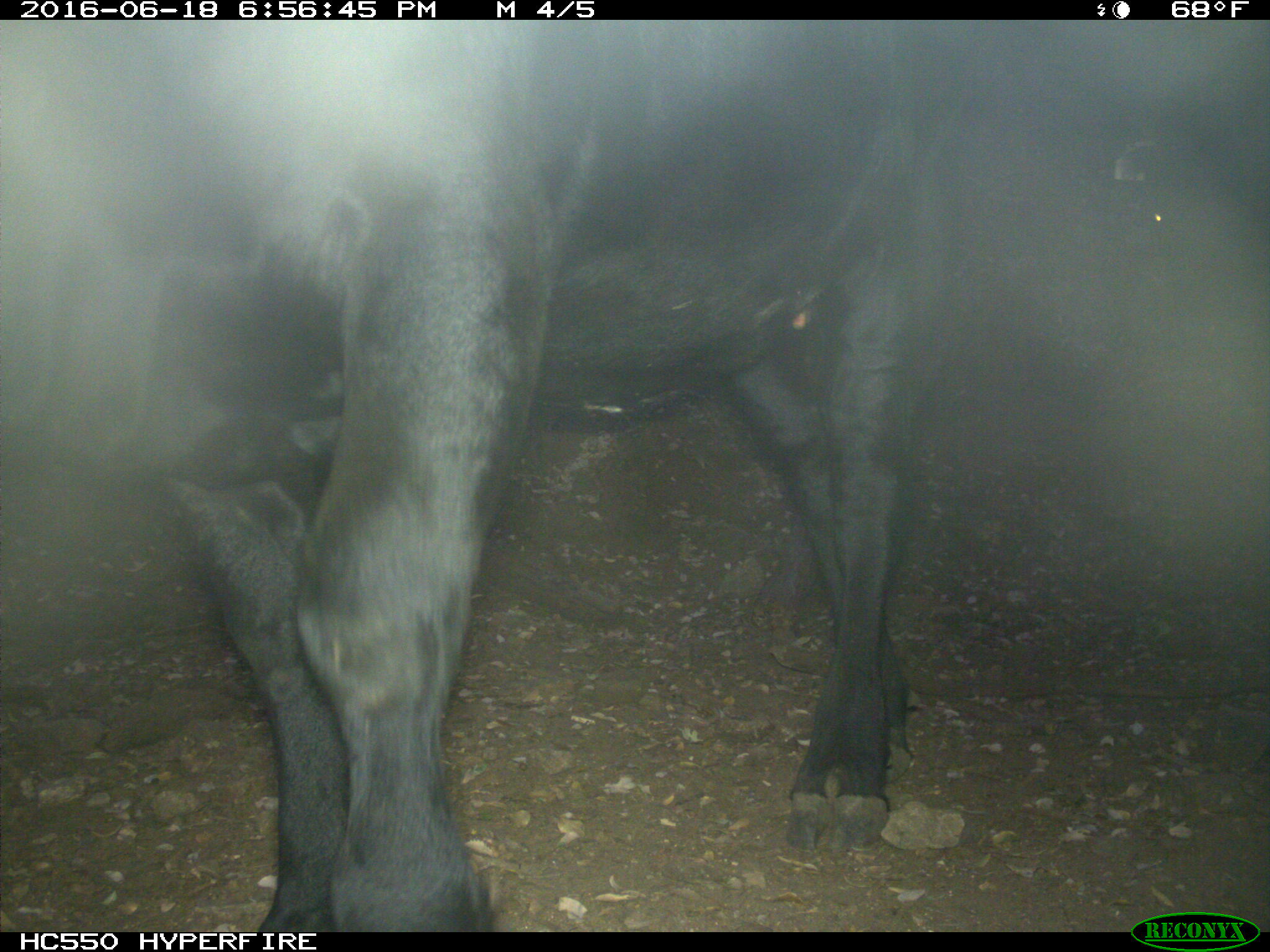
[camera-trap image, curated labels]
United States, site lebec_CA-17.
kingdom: Animalia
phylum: Chordata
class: Mammalia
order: Artiodactyla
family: Bovidae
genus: Bos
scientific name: Bos taurus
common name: domestic cow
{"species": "Bos taurus (domestic cow)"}